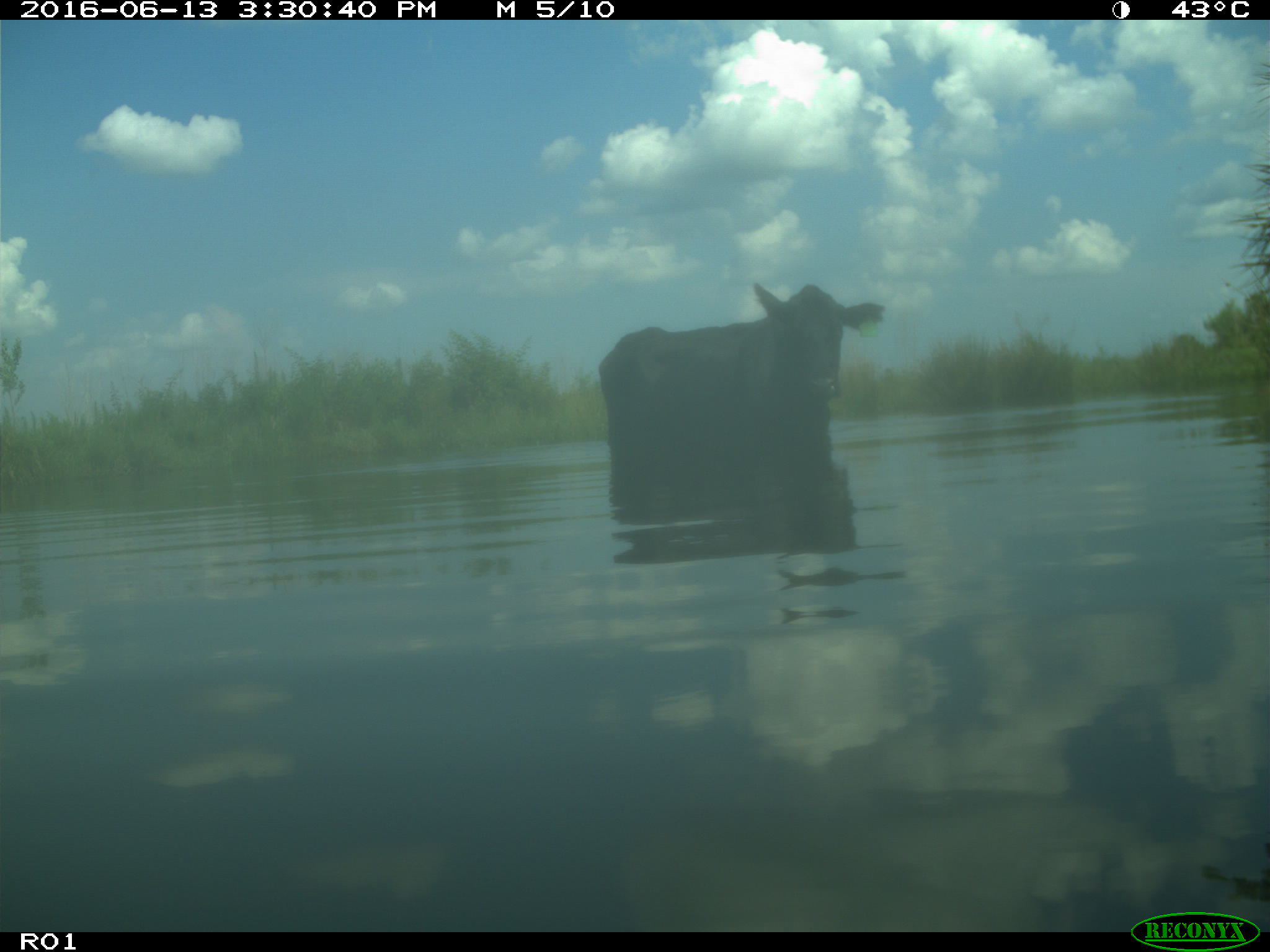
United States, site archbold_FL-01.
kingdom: Animalia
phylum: Chordata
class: Mammalia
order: Artiodactyla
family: Bovidae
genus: Bos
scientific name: Bos taurus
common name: domestic cow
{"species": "Bos taurus (domestic cow)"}